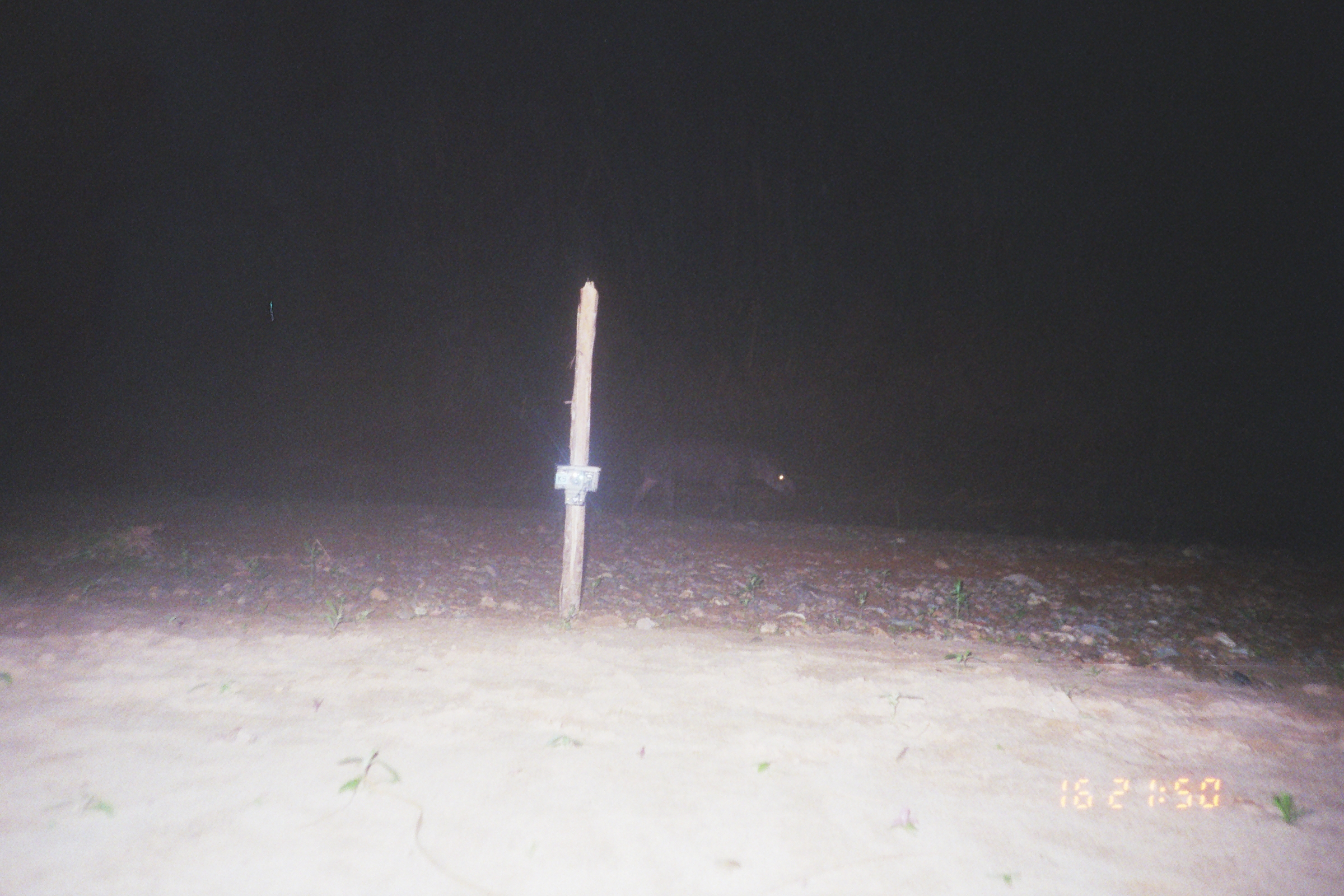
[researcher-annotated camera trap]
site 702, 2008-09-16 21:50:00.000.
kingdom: Animalia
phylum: Chordata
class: Mammalia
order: Perissodactyla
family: Tapiridae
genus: Tapirus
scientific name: Tapirus terrestris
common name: south american tapir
Tapirus terrestris (south american tapir).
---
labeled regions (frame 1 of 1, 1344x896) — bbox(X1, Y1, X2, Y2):
tapirus terrestris: bbox(624, 437, 797, 522)